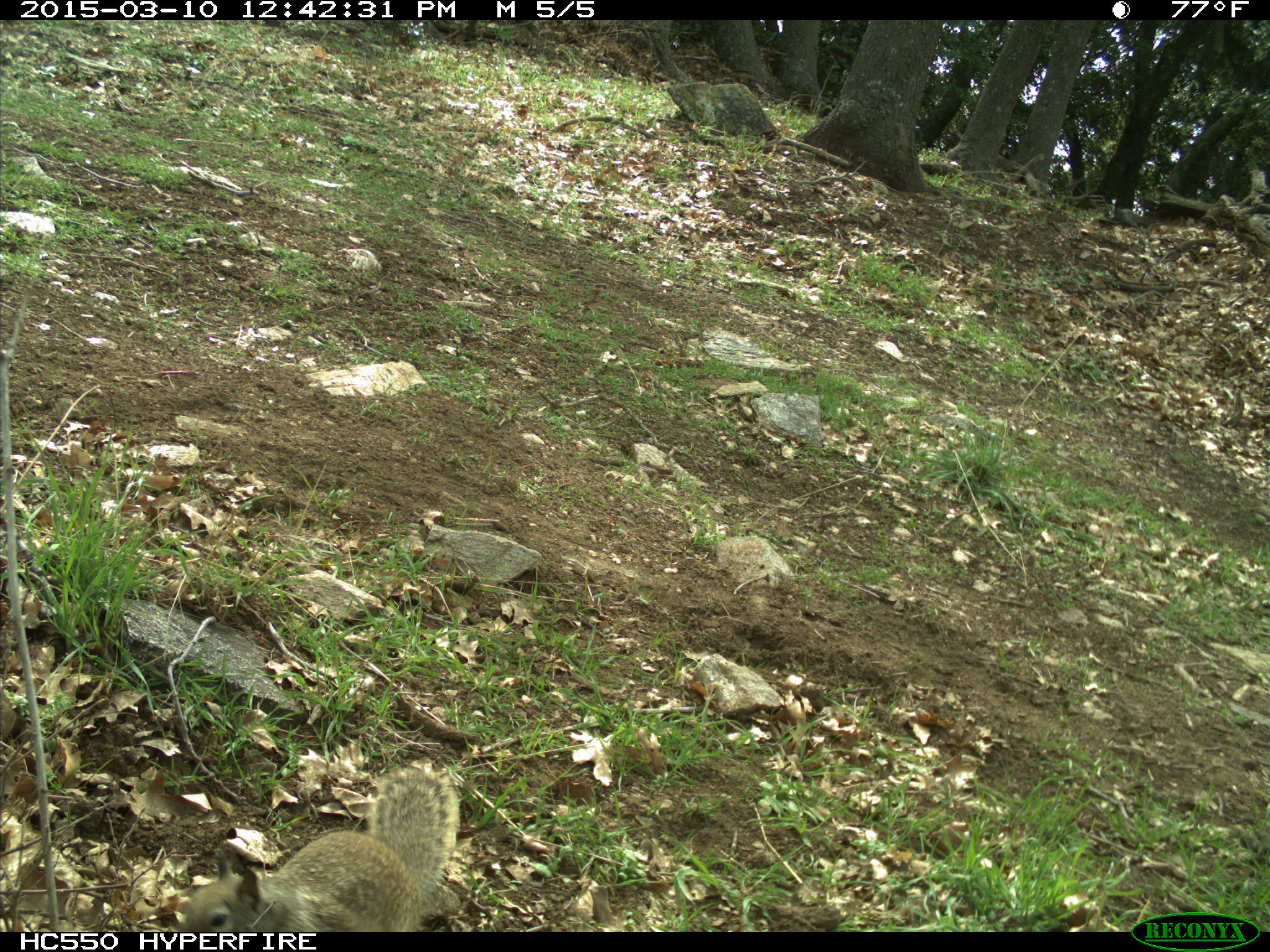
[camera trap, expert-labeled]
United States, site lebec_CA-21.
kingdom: Animalia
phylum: Chordata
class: Mammalia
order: Rodentia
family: Sciuridae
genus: Otospermophilus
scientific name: Otospermophilus beecheyi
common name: california ground squirrel